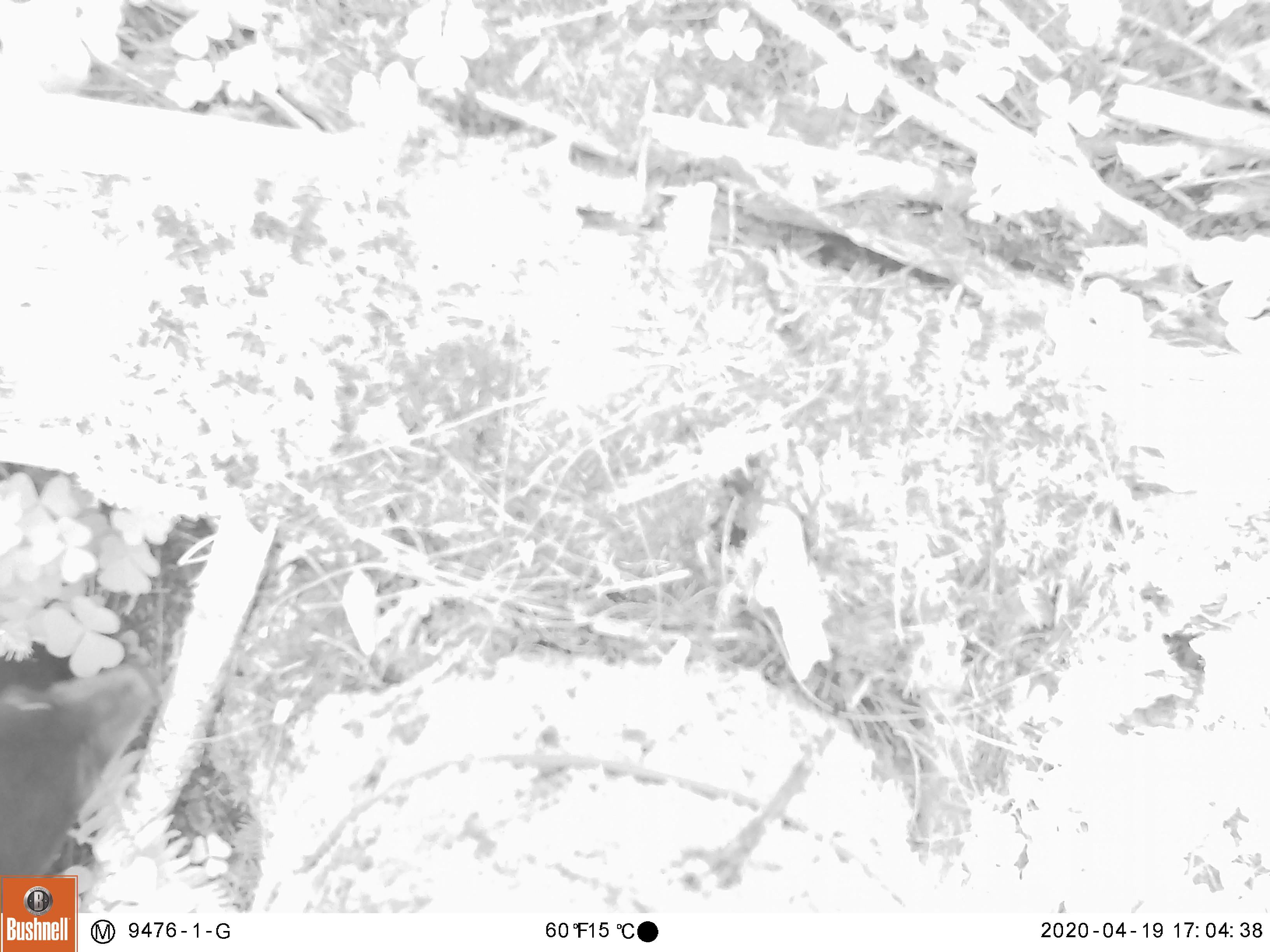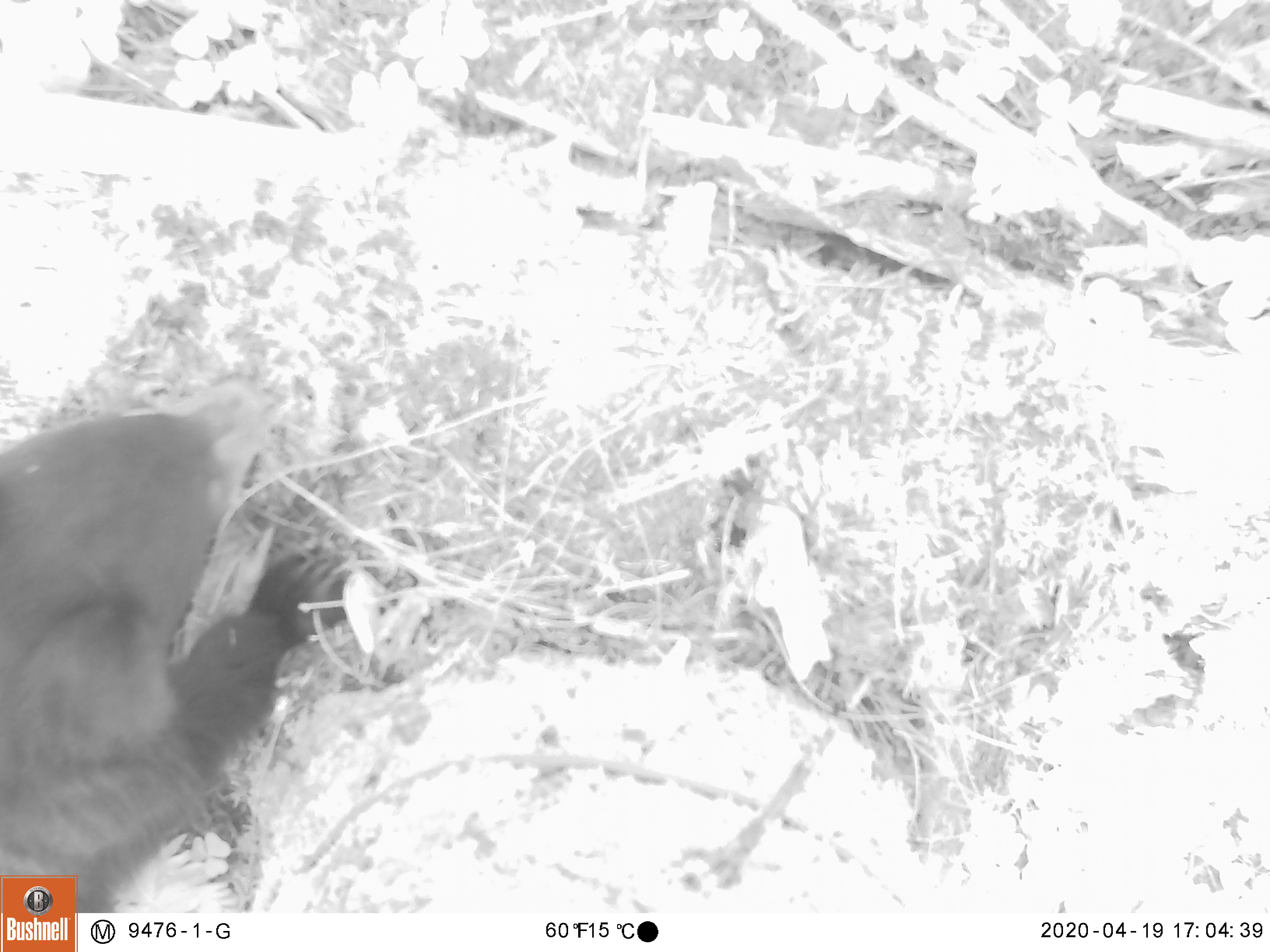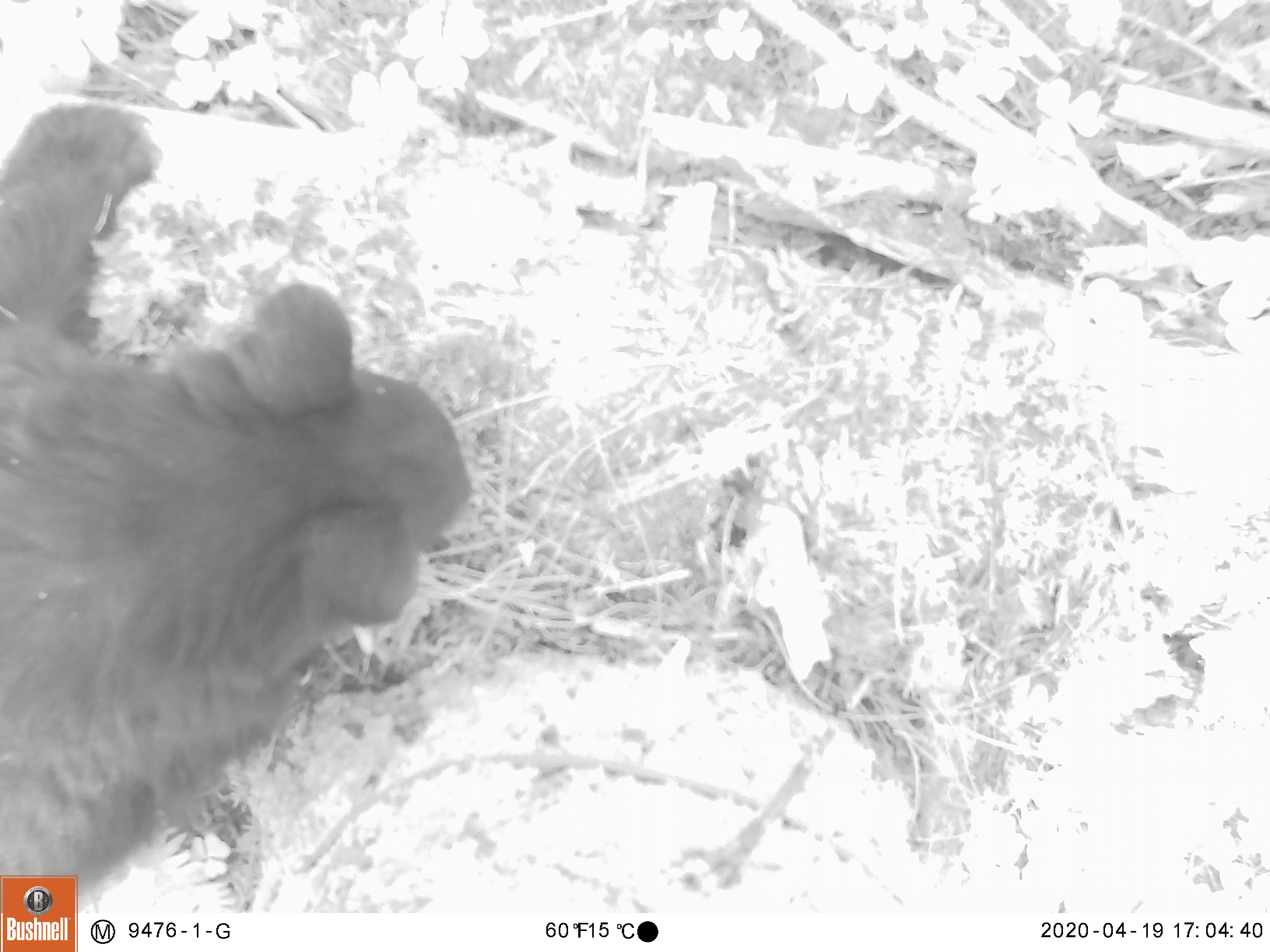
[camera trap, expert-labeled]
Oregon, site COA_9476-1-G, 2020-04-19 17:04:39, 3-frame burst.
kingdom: Animalia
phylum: Chordata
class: Mammalia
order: Carnivora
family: Ursidae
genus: Ursus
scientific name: Ursus americanus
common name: american black bear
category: black bear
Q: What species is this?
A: Black bear (american black bear) (Ursus americanus).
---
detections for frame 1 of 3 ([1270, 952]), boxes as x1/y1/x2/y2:
black bear: 0/647/161/875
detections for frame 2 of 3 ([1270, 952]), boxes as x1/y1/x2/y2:
black bear: 0/367/357/873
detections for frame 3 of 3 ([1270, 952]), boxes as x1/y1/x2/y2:
black bear: 3/94/473/870